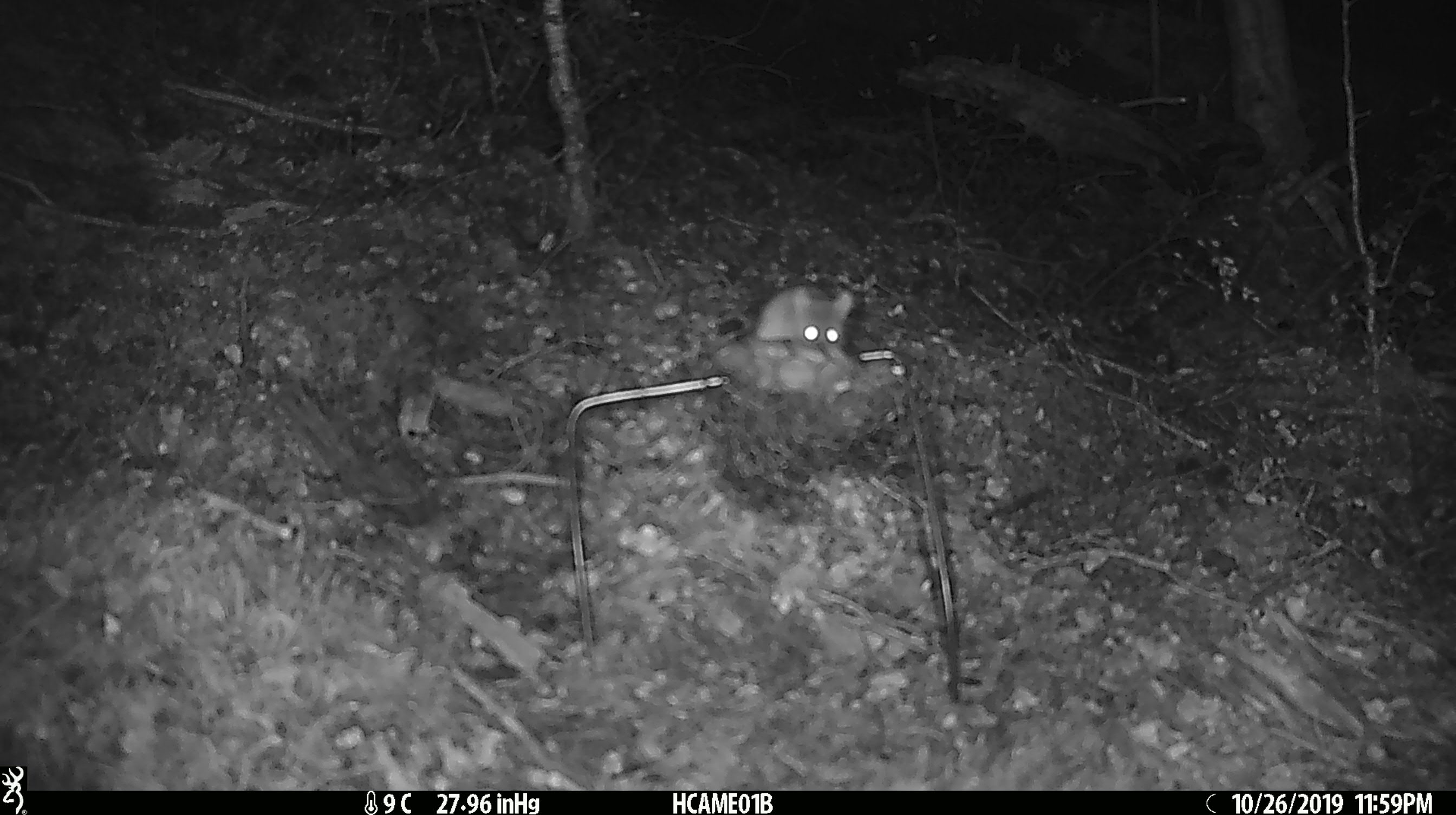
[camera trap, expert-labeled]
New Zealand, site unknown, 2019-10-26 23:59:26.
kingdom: Animalia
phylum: Chordata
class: Mammalia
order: Rodentia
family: Muridae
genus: Mus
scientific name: Mus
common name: mouse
Mouse (Mus).